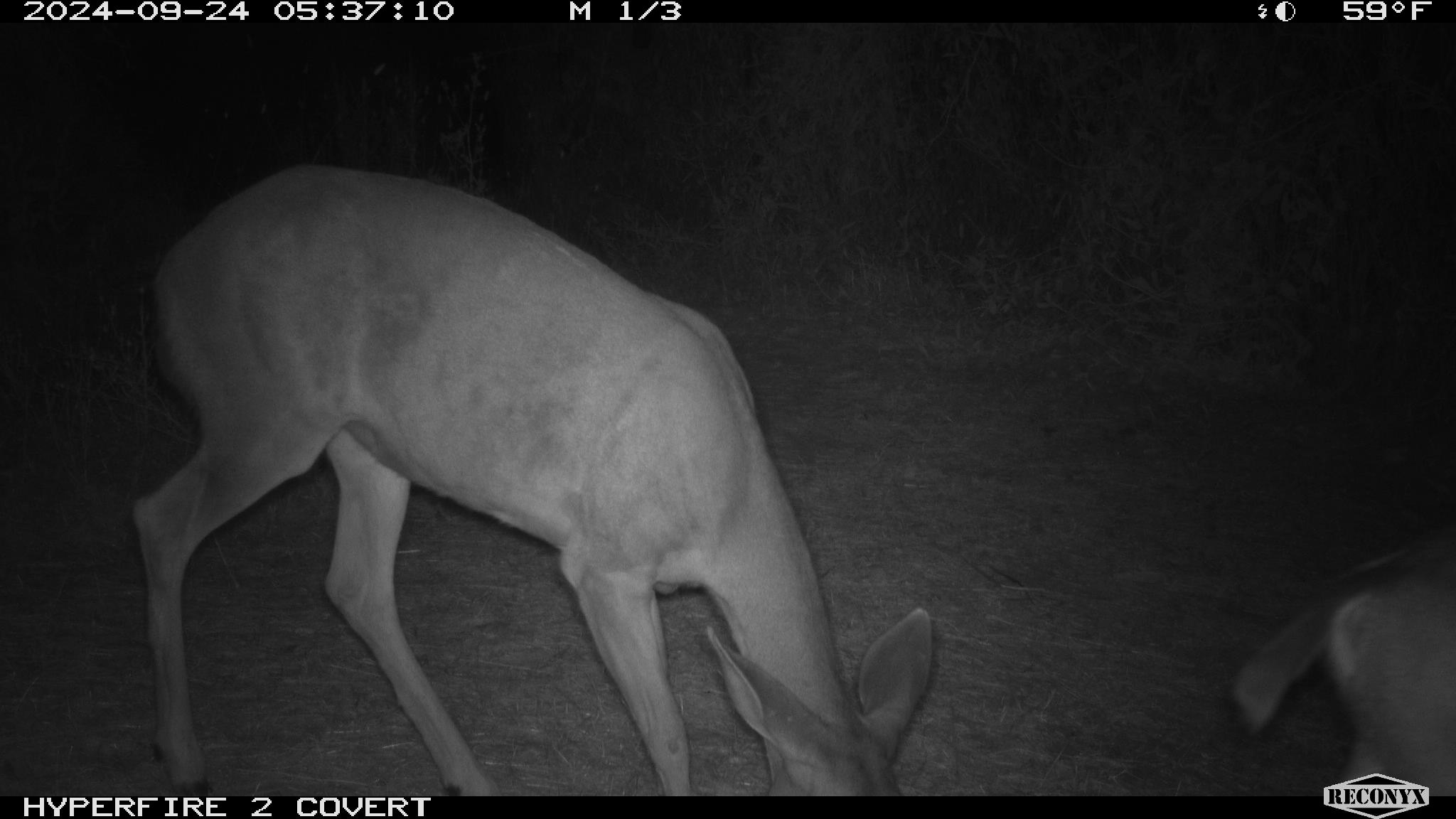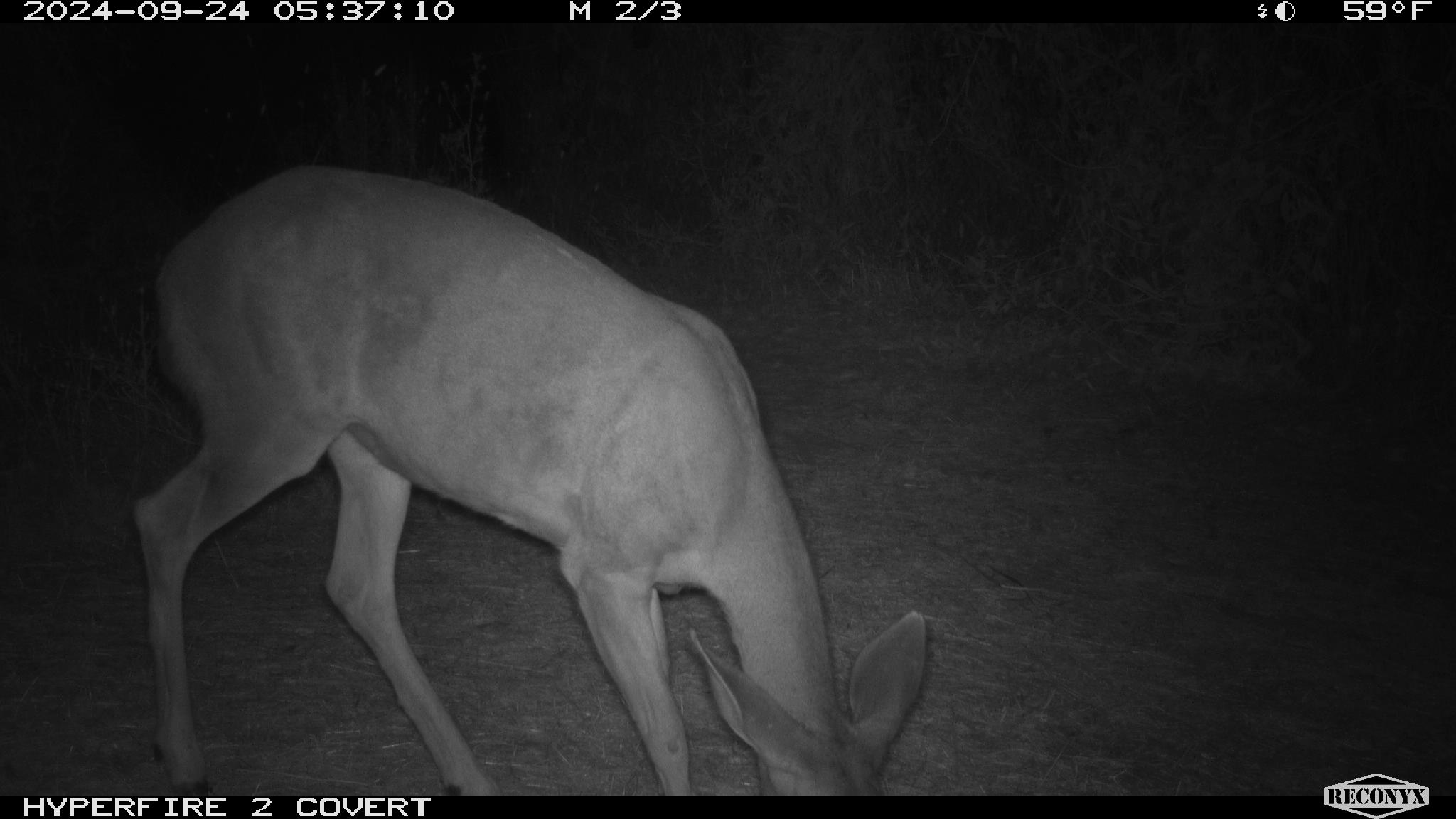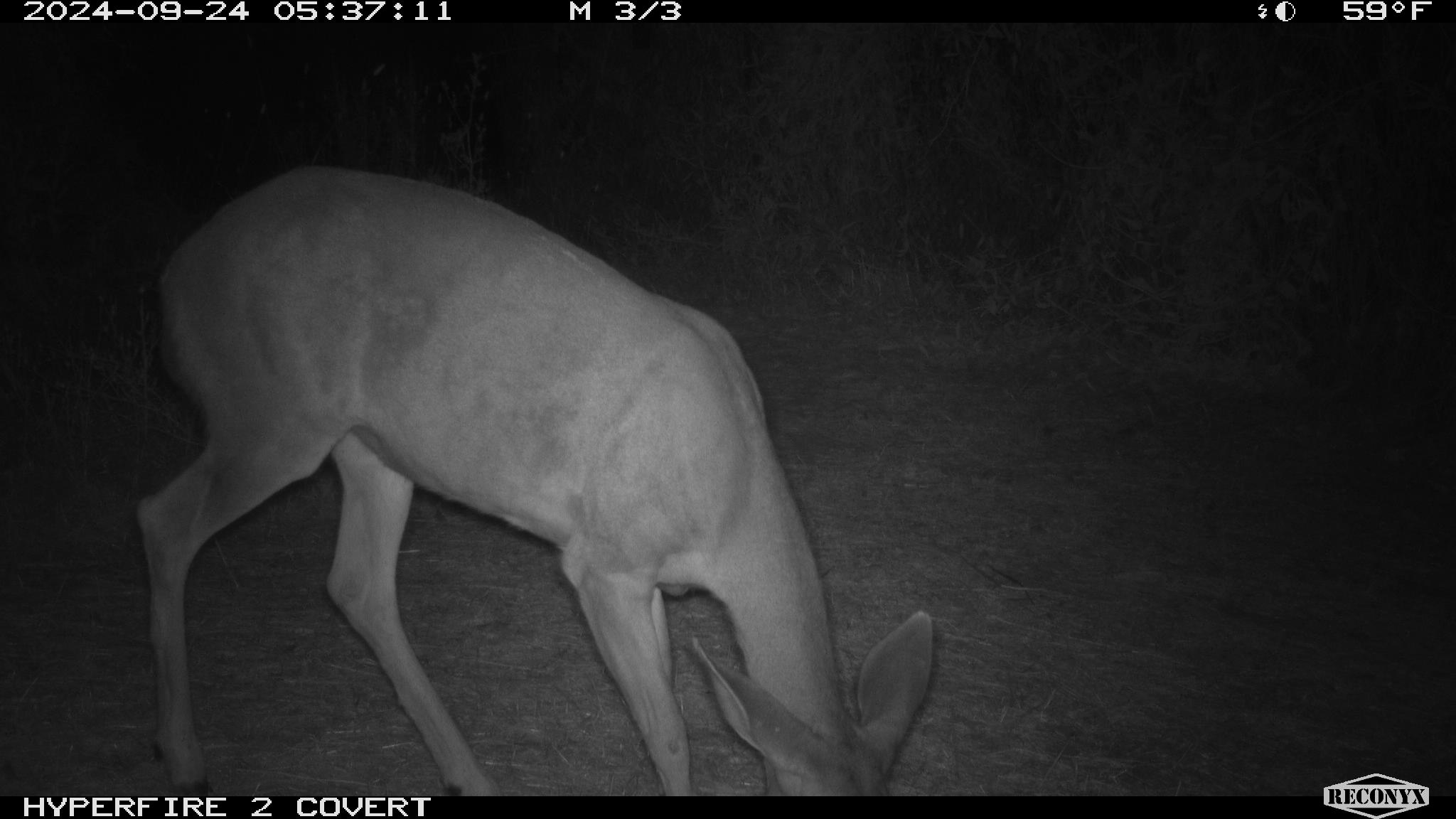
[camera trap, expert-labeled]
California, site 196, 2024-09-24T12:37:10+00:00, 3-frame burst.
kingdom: Animalia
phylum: Chordata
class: Mammalia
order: Artiodactyla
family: Cervidae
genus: Odocoileus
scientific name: Odocoileus hemionus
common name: mule deer